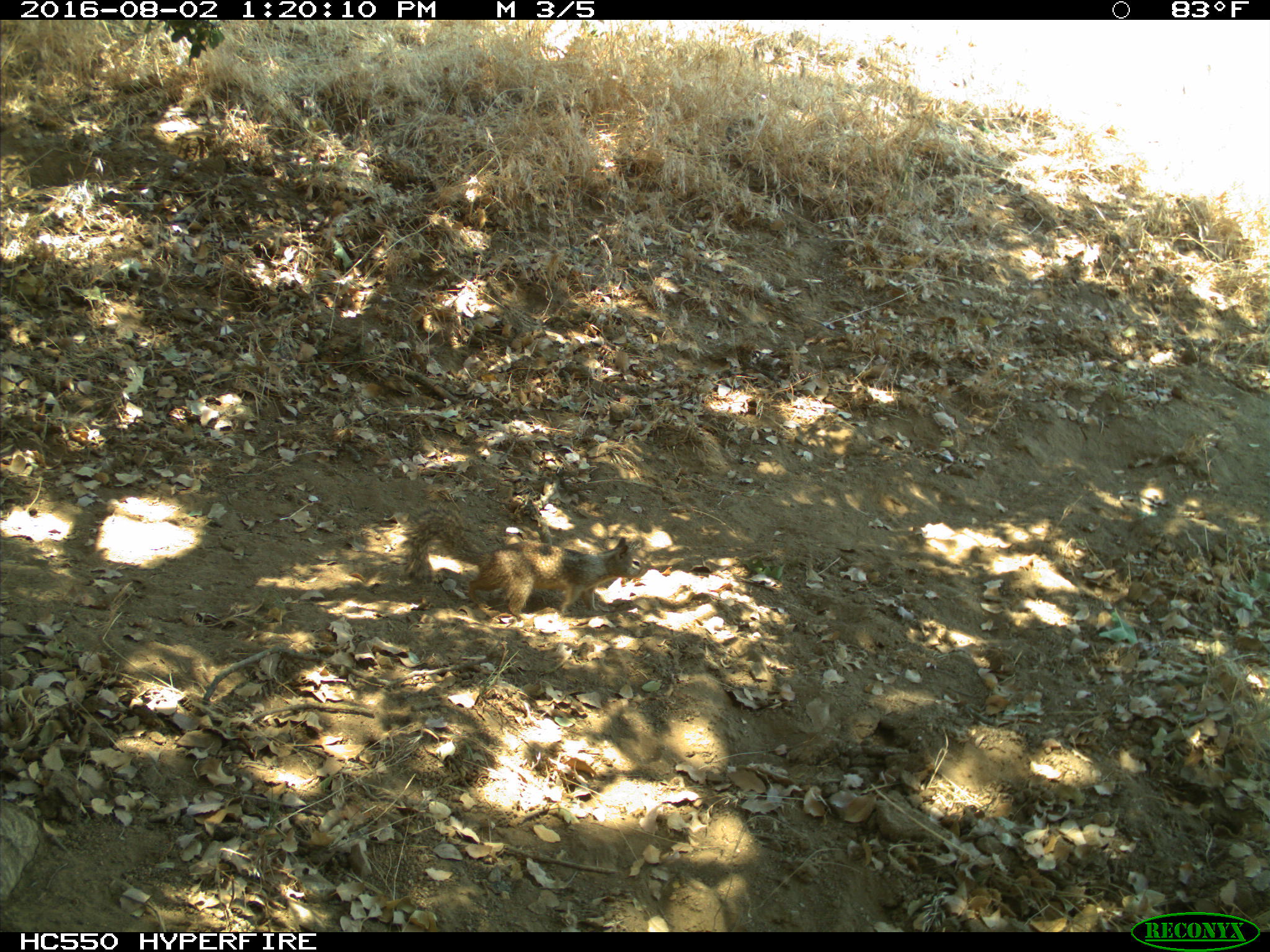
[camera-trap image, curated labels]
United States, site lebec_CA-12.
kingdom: Animalia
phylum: Chordata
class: Mammalia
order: Rodentia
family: Sciuridae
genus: Otospermophilus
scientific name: Otospermophilus beecheyi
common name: california ground squirrel